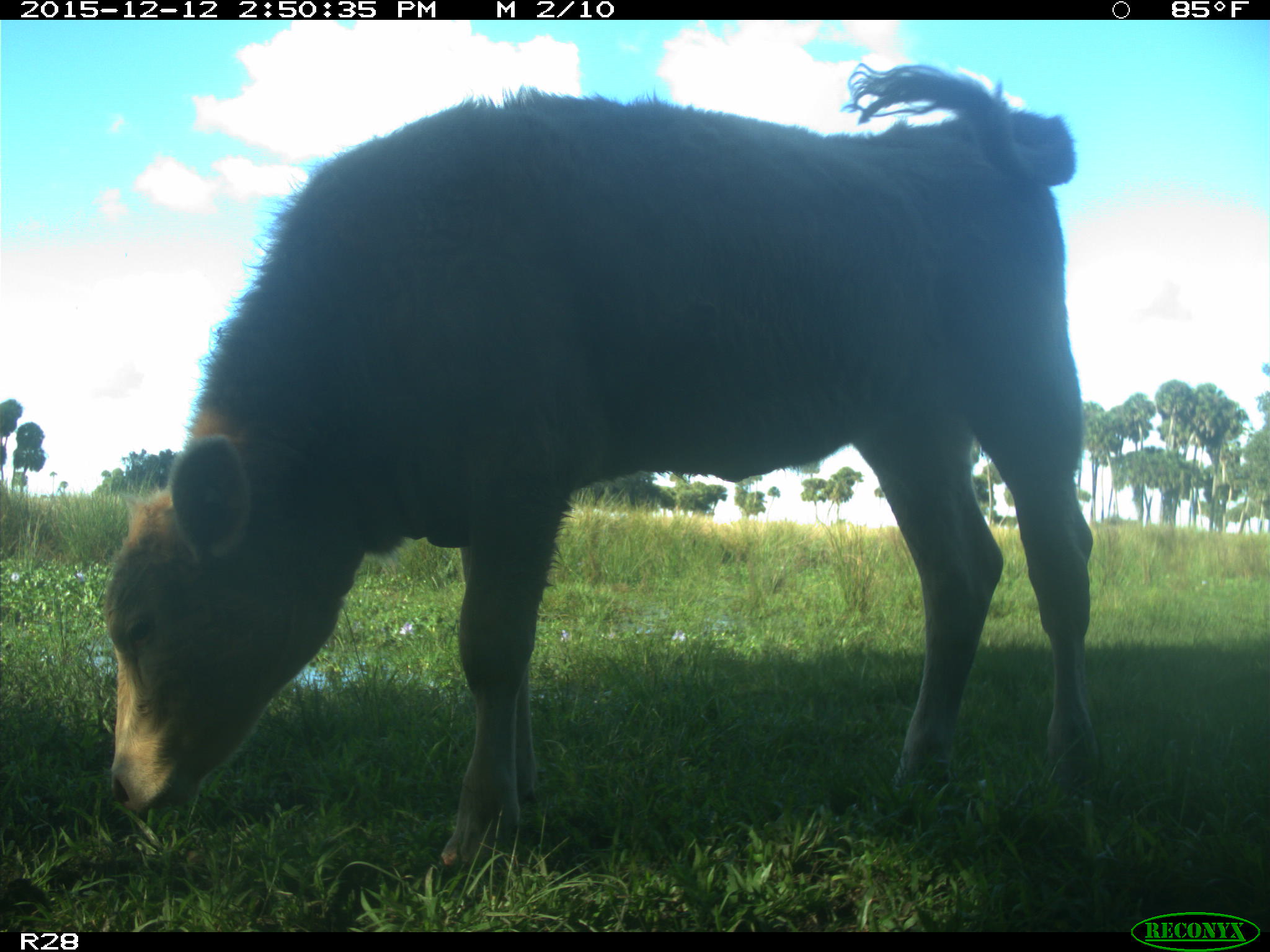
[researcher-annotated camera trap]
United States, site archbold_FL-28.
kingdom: Animalia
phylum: Chordata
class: Mammalia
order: Artiodactyla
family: Bovidae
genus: Bos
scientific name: Bos taurus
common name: domestic cow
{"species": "Bos taurus (domestic cow)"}